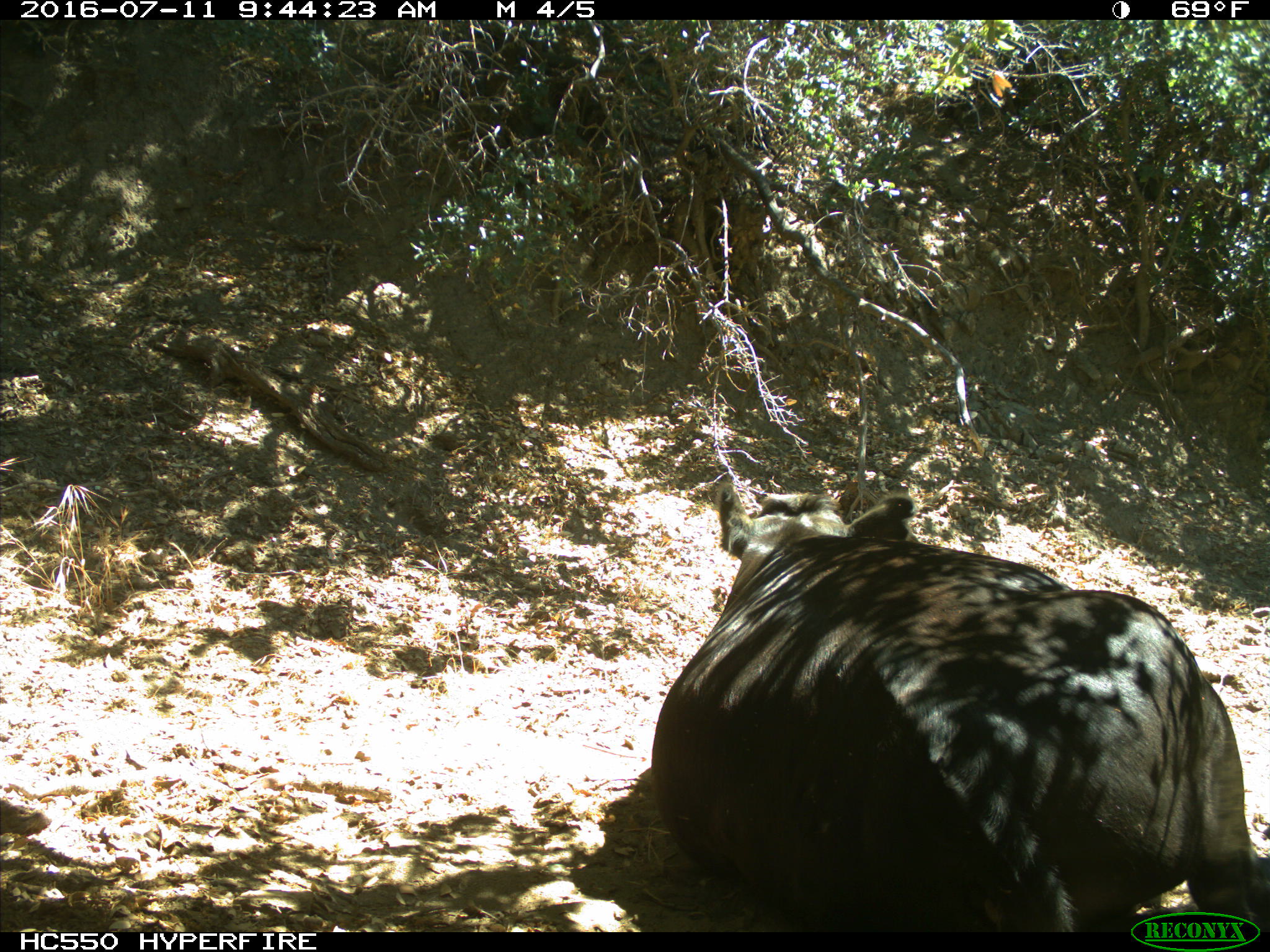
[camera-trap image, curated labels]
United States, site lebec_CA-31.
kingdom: Animalia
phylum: Chordata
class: Mammalia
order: Artiodactyla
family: Bovidae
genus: Bos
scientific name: Bos taurus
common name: domestic cow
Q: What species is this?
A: Bos taurus (domestic cow).